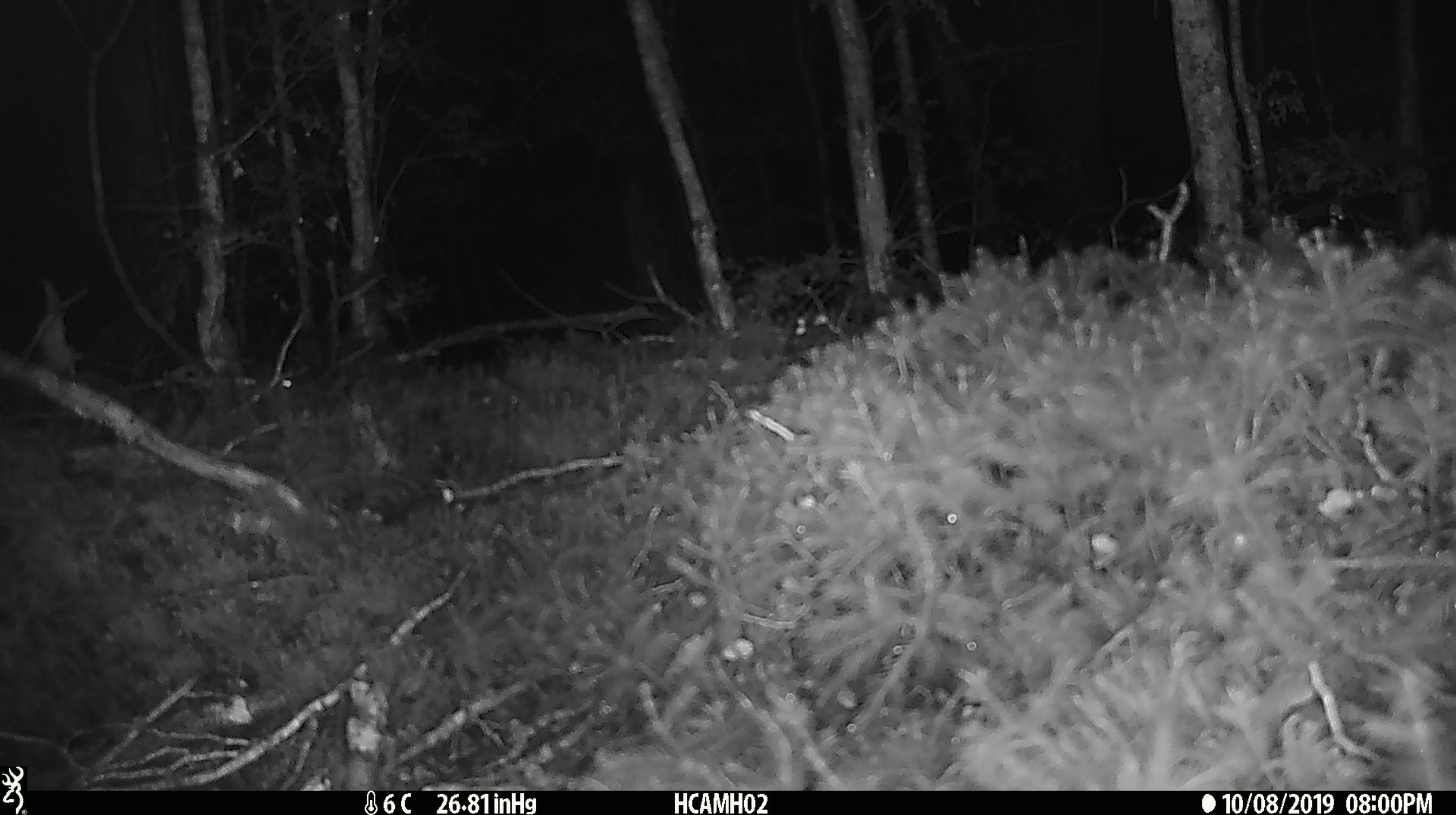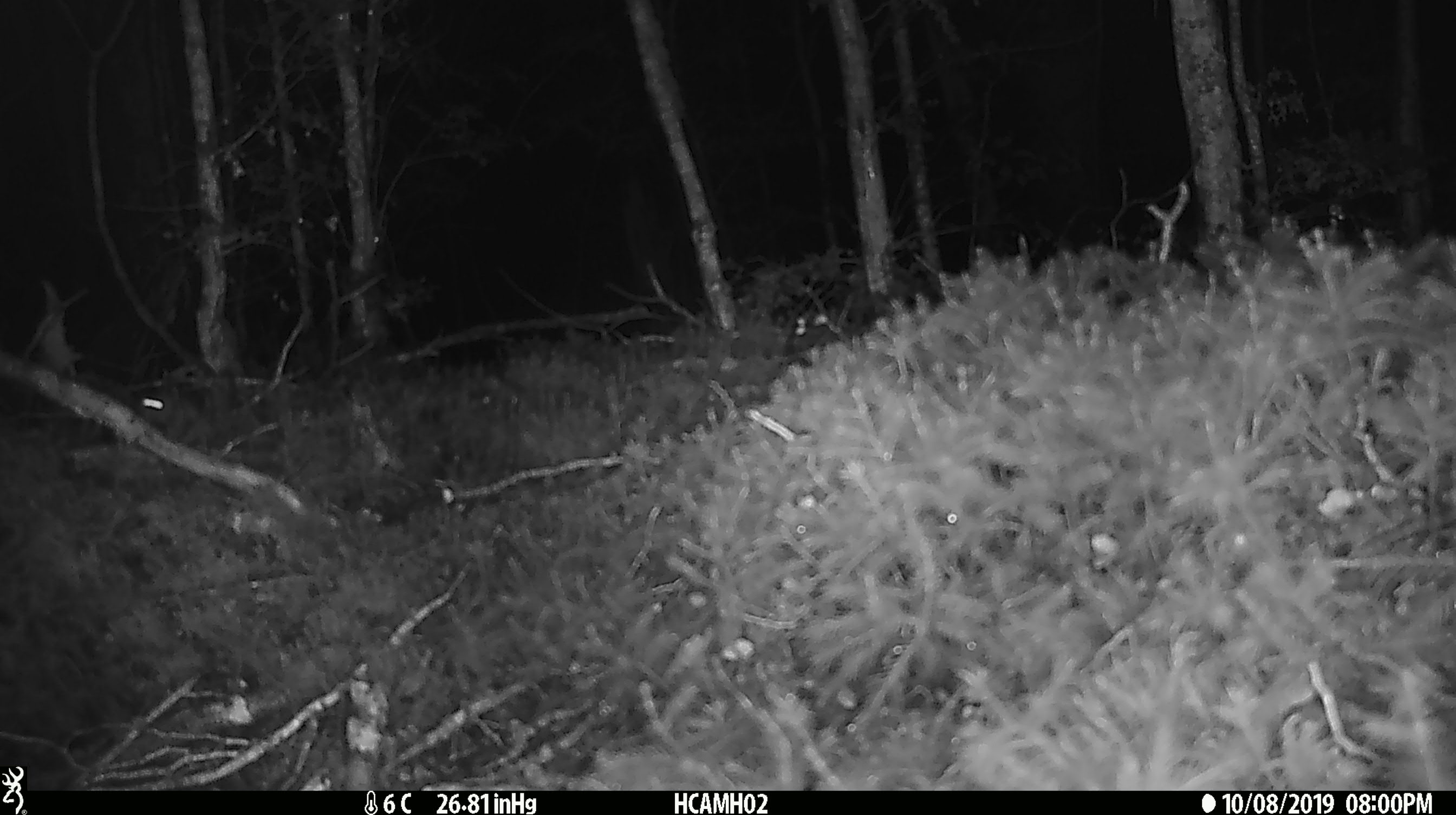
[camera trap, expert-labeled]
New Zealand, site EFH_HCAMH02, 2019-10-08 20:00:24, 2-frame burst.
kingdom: Animalia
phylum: Chordata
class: Mammalia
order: Rodentia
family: Muridae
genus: Mus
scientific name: Mus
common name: mouse